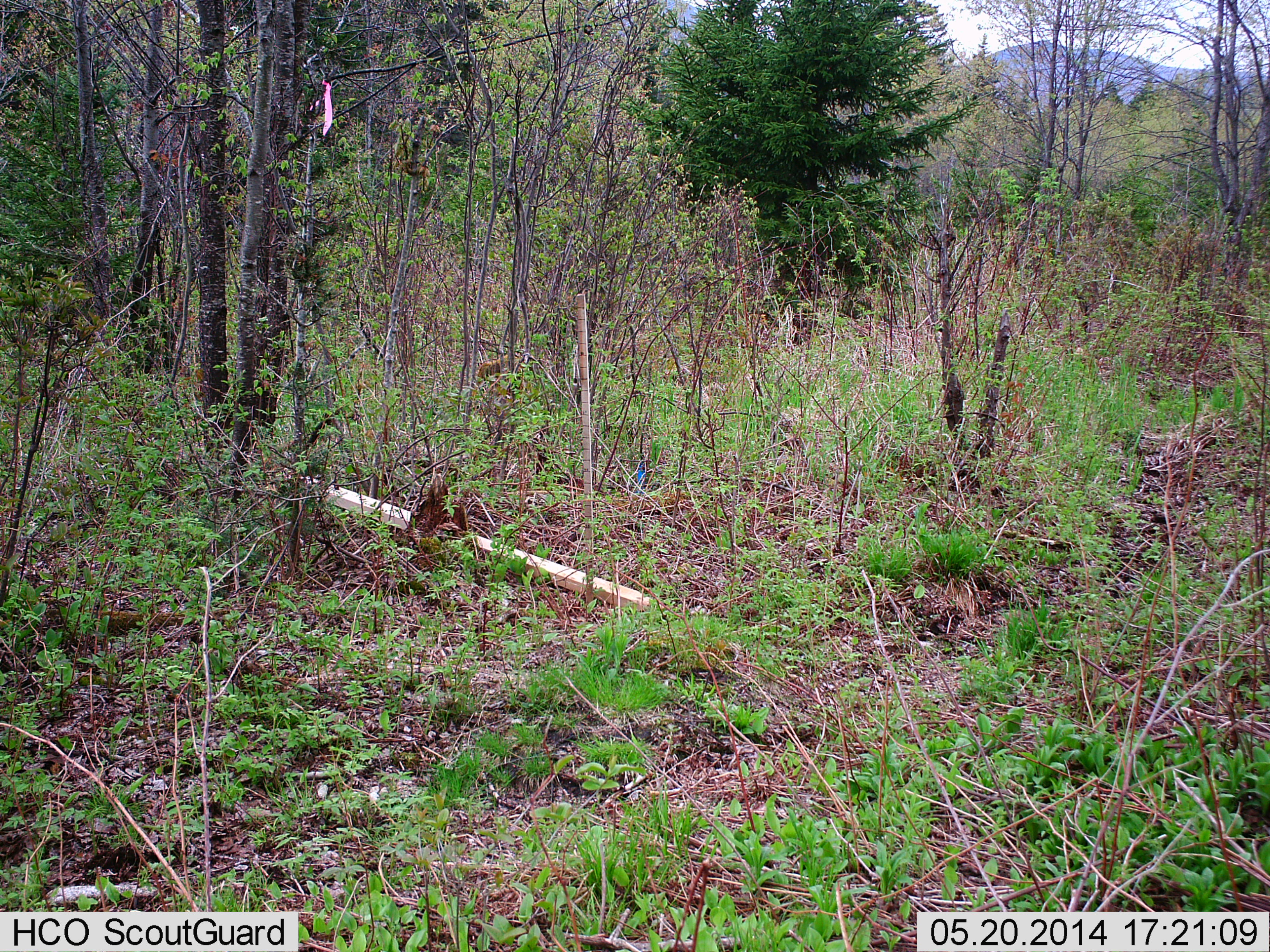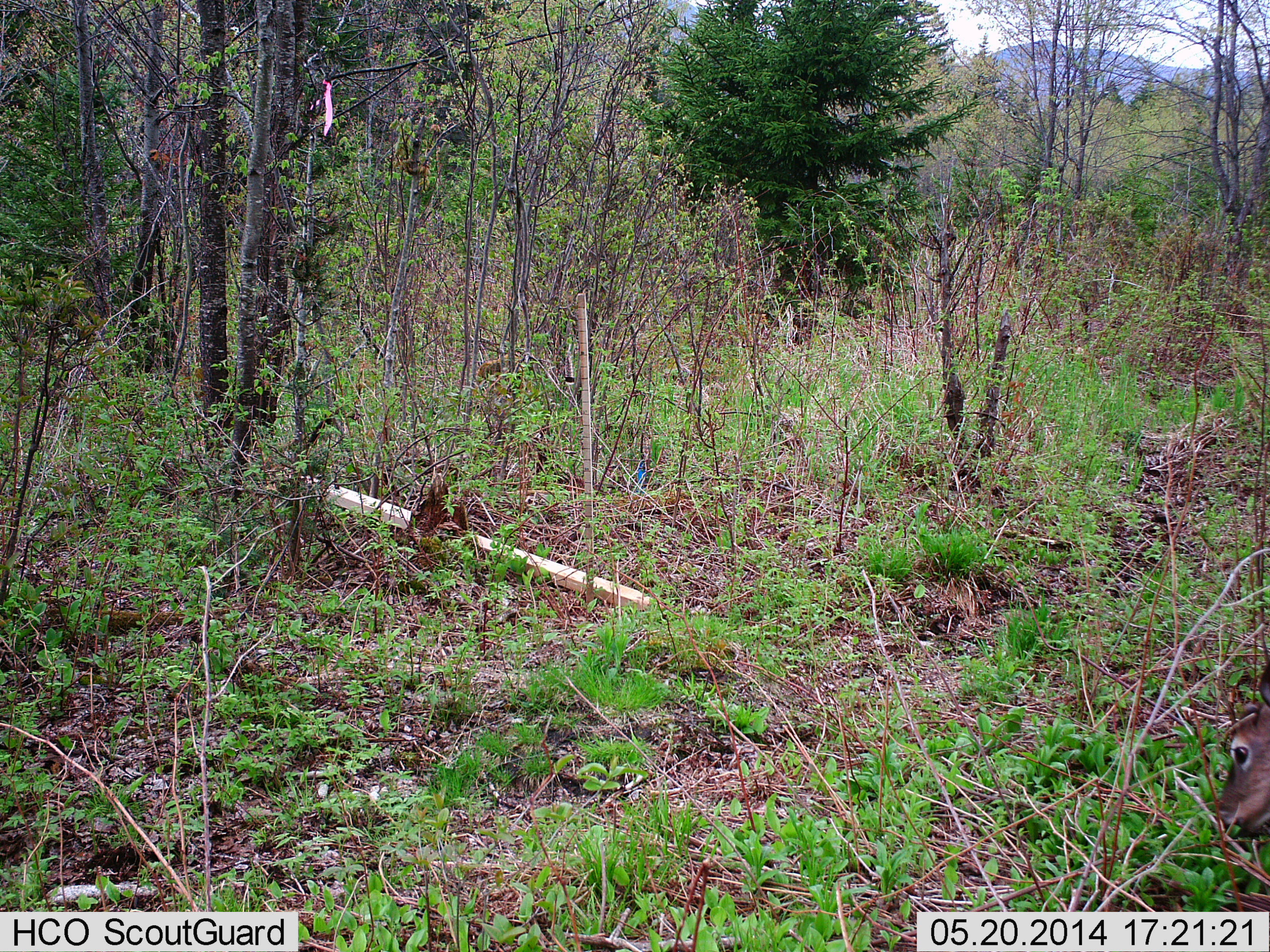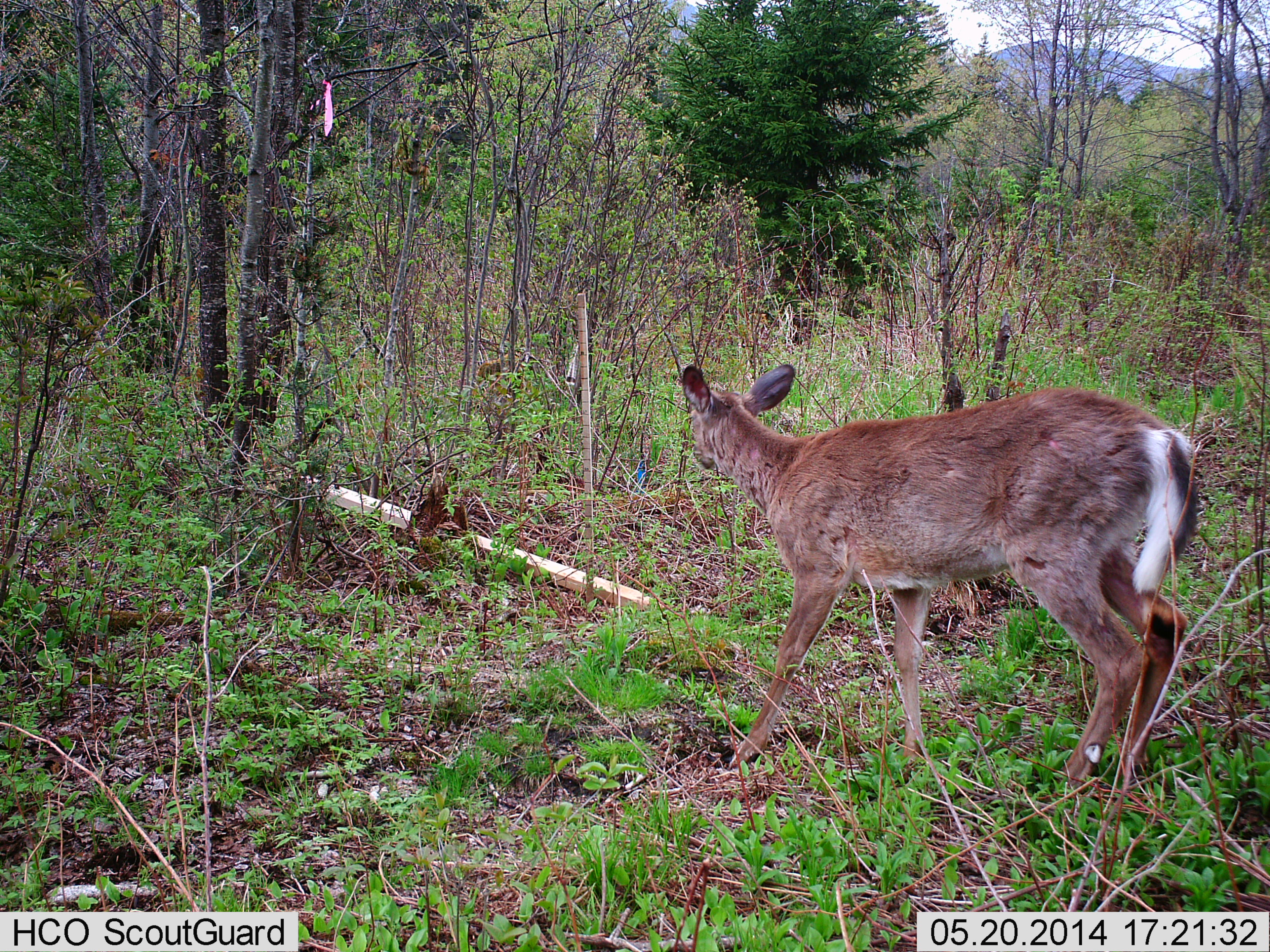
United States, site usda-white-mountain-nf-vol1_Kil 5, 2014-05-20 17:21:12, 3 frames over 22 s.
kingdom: Animalia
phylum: Chordata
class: Mammalia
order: Artiodactyla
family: Cervidae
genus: Odocoileus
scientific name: Odocoileus virginianus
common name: white-tailed deer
White-tailed deer (Odocoileus virginianus).